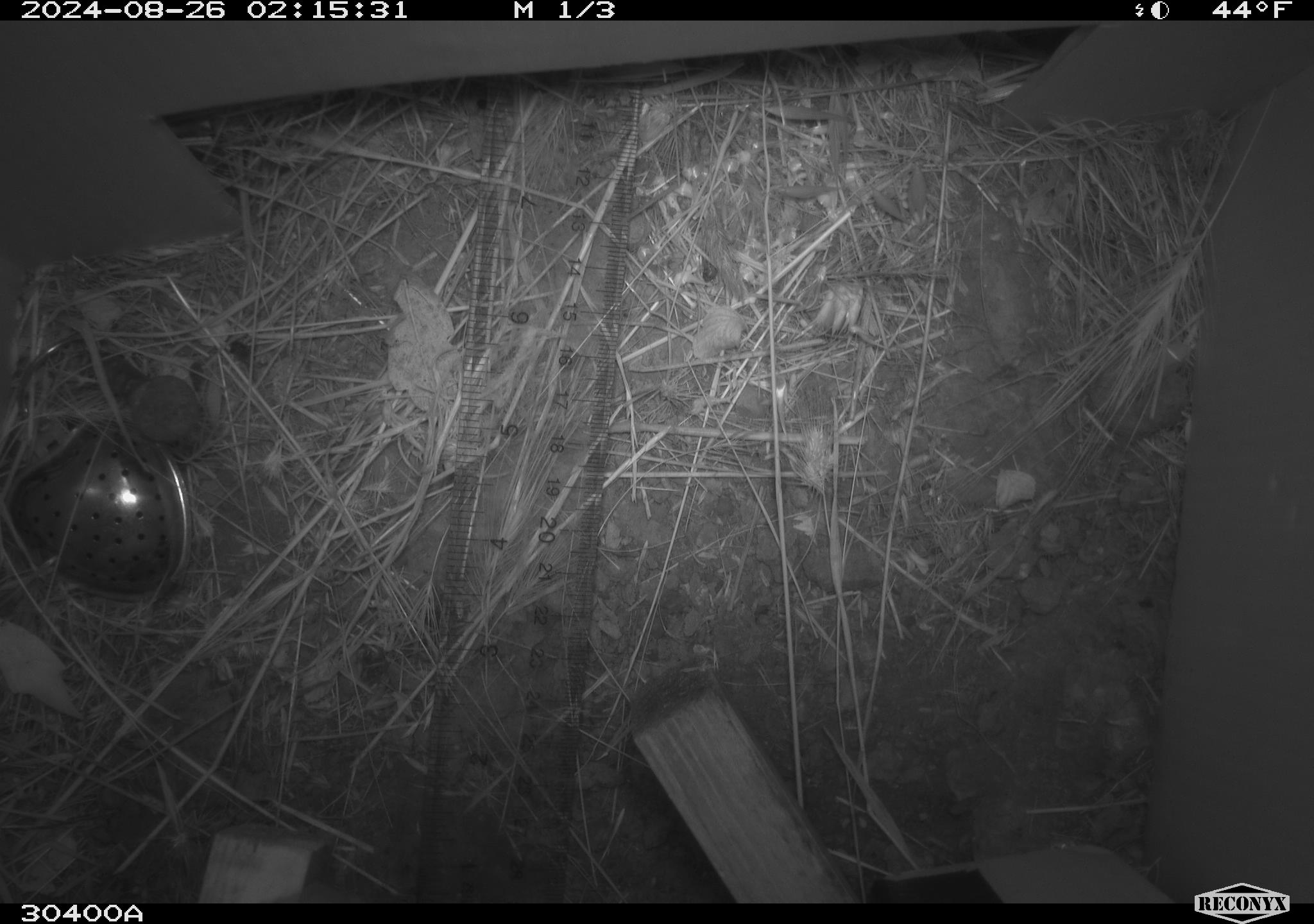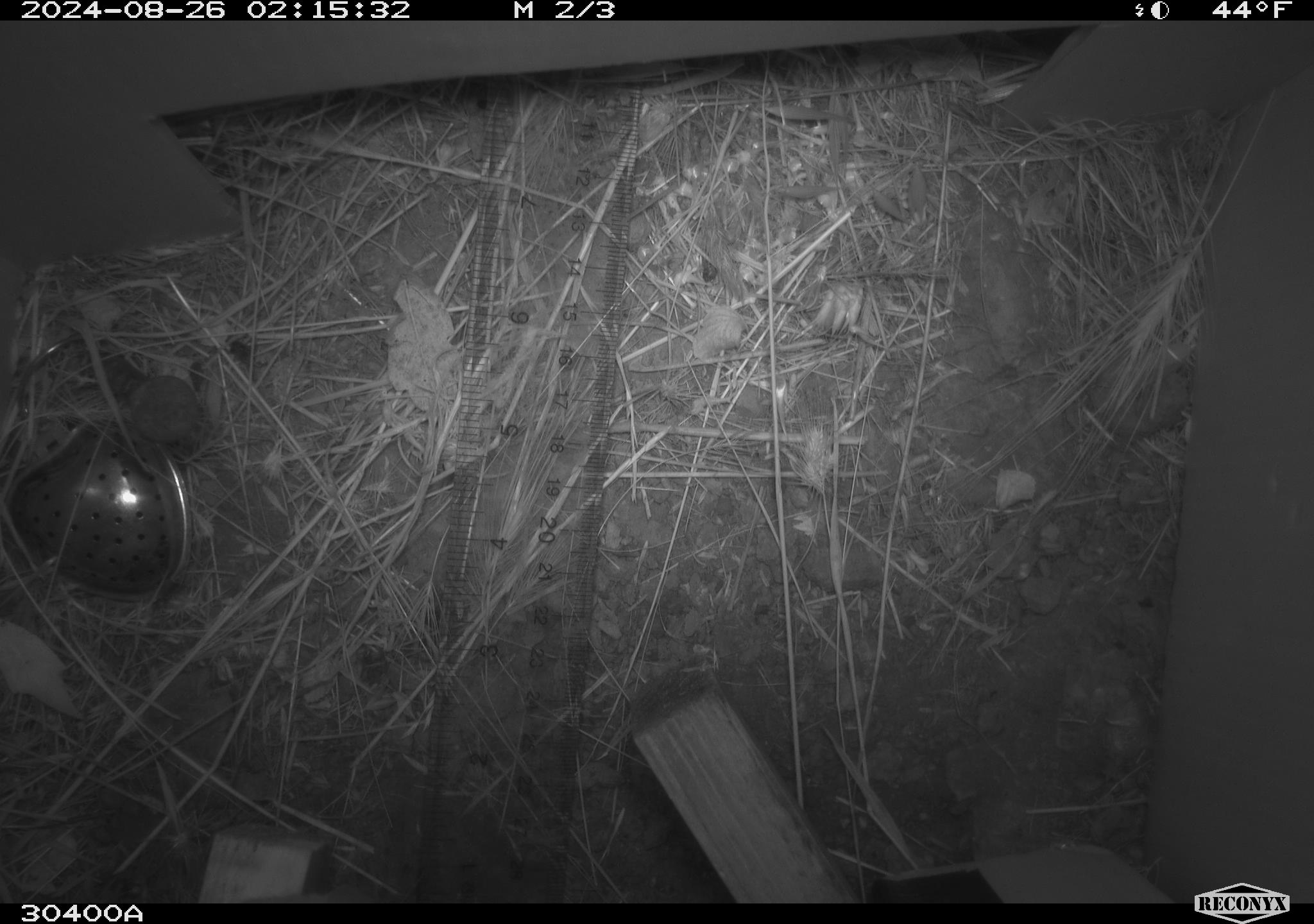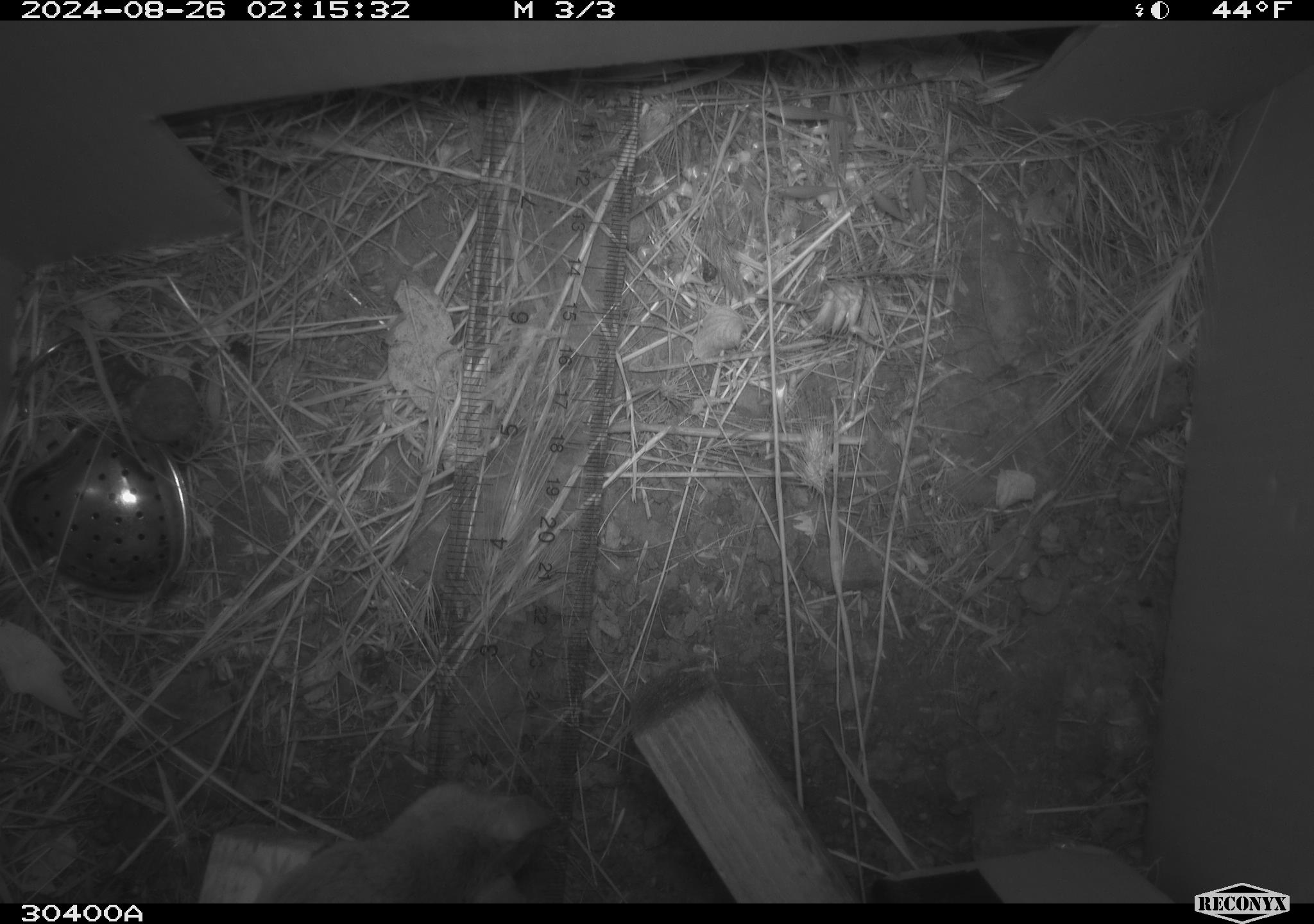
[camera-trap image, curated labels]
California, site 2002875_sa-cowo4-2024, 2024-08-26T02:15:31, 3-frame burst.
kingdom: Animalia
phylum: Chordata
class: Mammalia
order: Rodentia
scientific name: Rodentia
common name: rodent